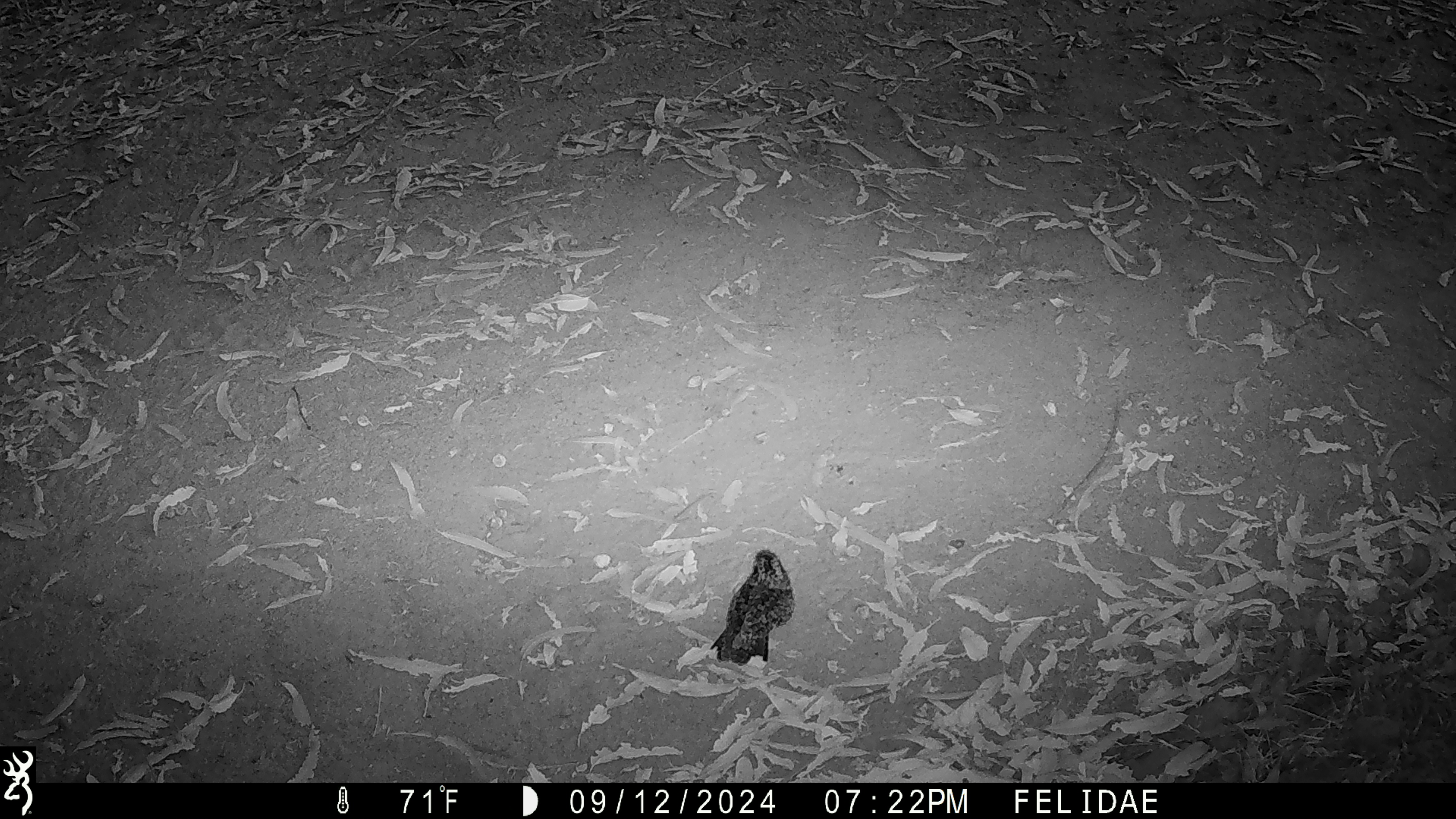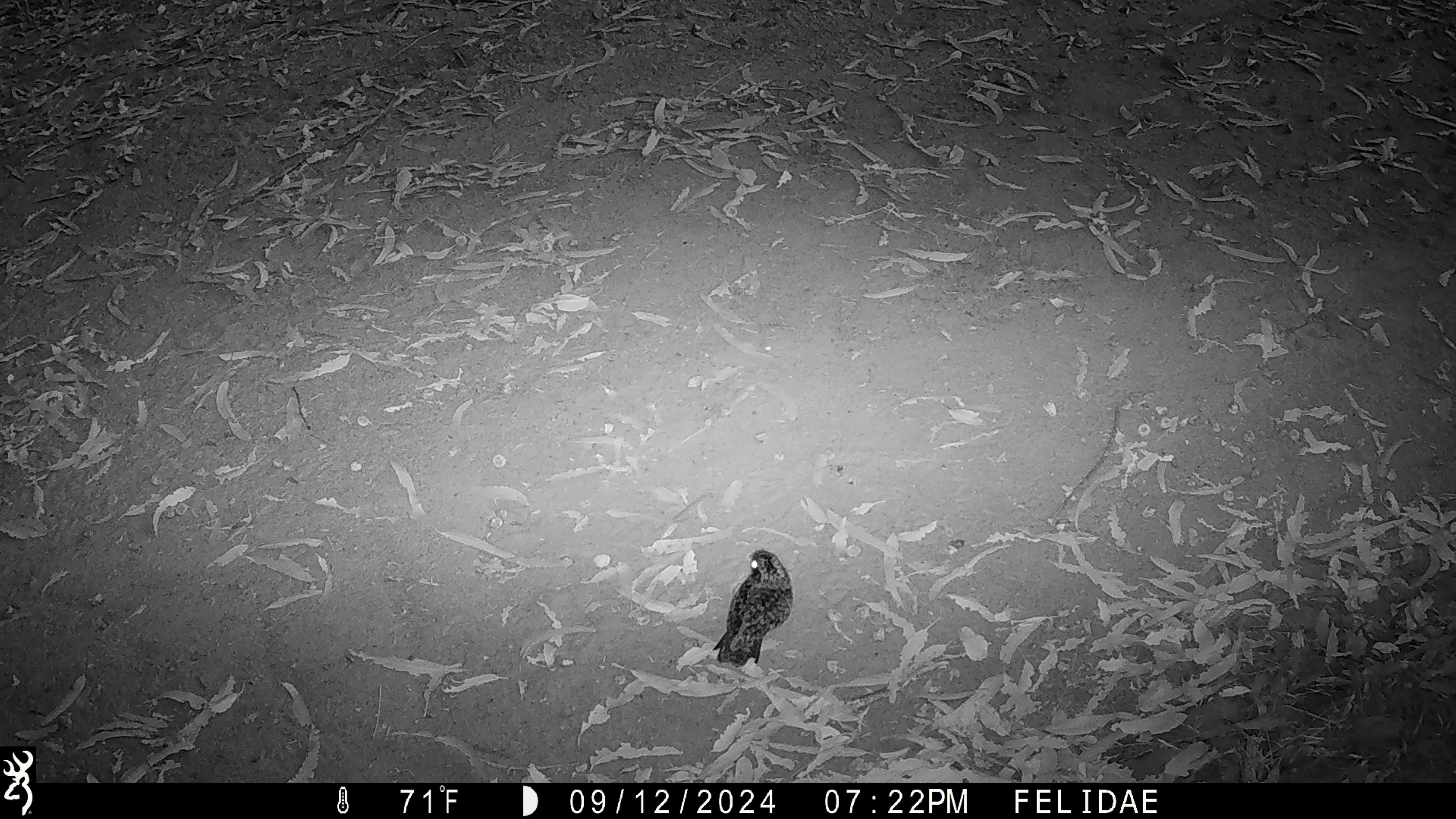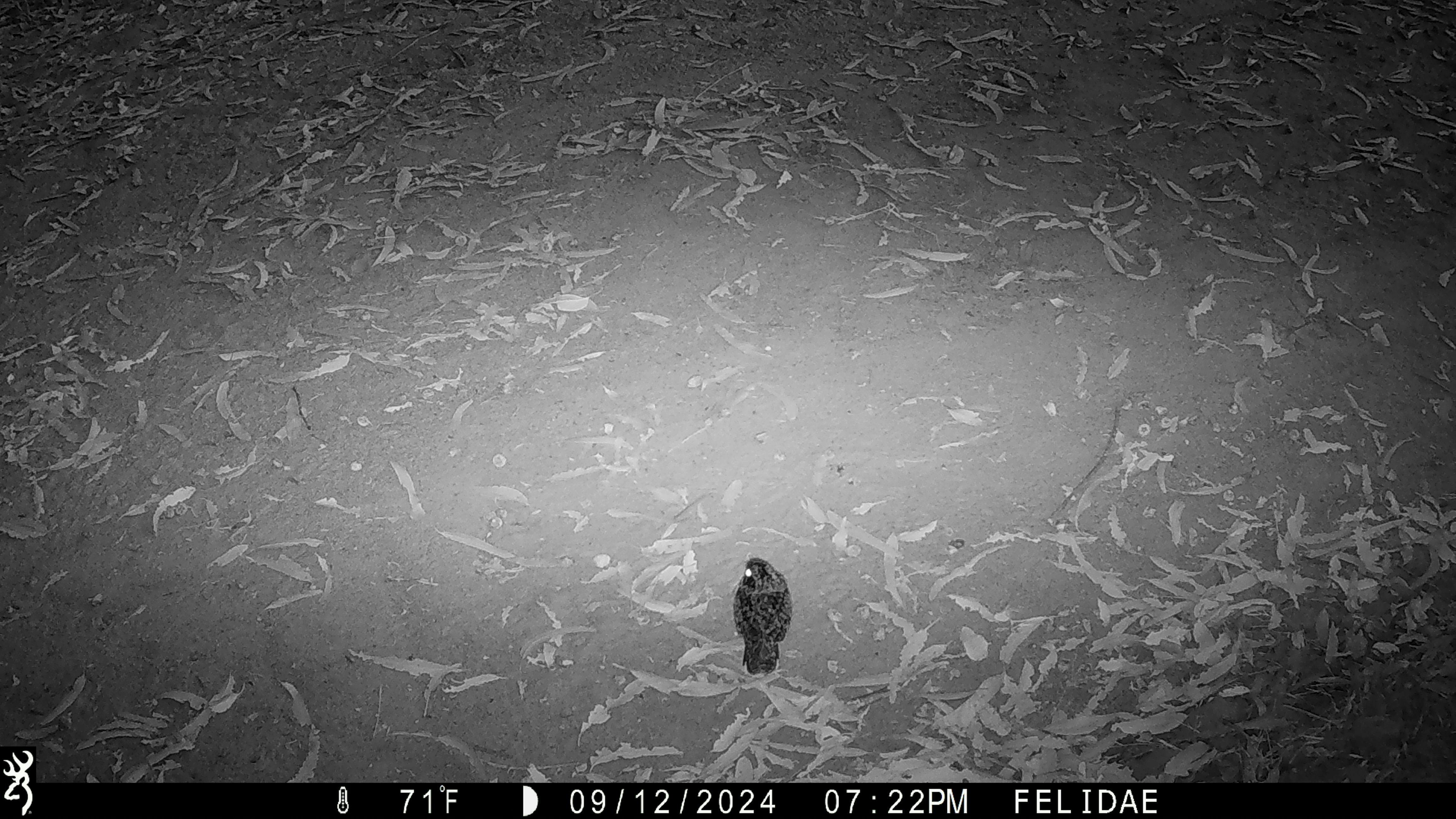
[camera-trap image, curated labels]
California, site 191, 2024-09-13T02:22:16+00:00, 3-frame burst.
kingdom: Animalia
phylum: Chordata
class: Aves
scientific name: Aves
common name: bird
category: unknown bird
Unknown bird (bird) (Aves).